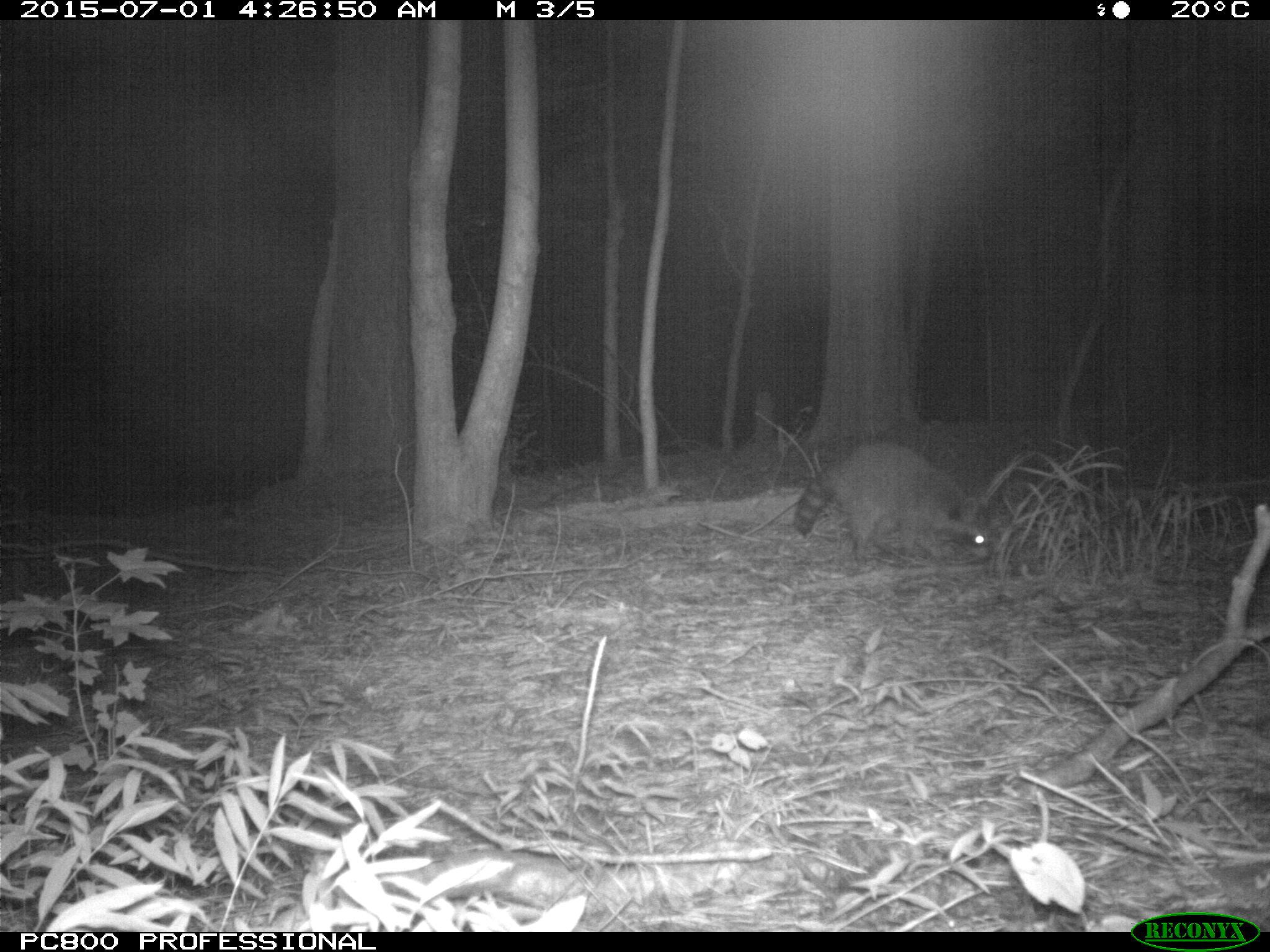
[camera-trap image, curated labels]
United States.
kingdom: Animalia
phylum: Chordata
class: Mammalia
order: Carnivora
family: Procyonidae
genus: Procyon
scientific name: Procyon lotor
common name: northern raccoon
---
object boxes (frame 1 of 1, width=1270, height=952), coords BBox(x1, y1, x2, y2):
Northern Raccoon: BBox(781, 436, 1004, 573)